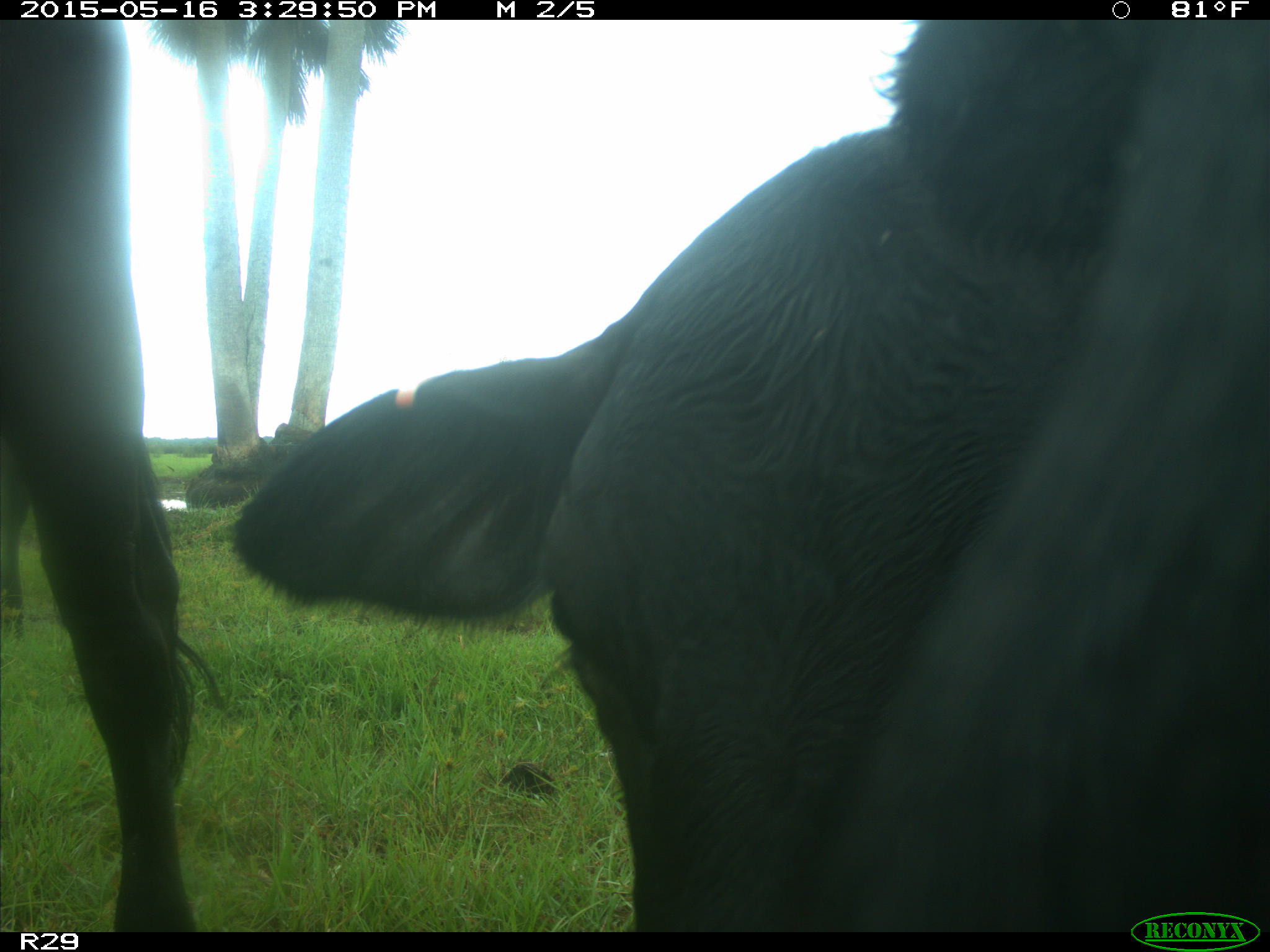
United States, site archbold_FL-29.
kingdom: Animalia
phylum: Chordata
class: Mammalia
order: Artiodactyla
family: Bovidae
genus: Bos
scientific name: Bos taurus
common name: domestic cow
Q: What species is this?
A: Bos taurus (domestic cow).